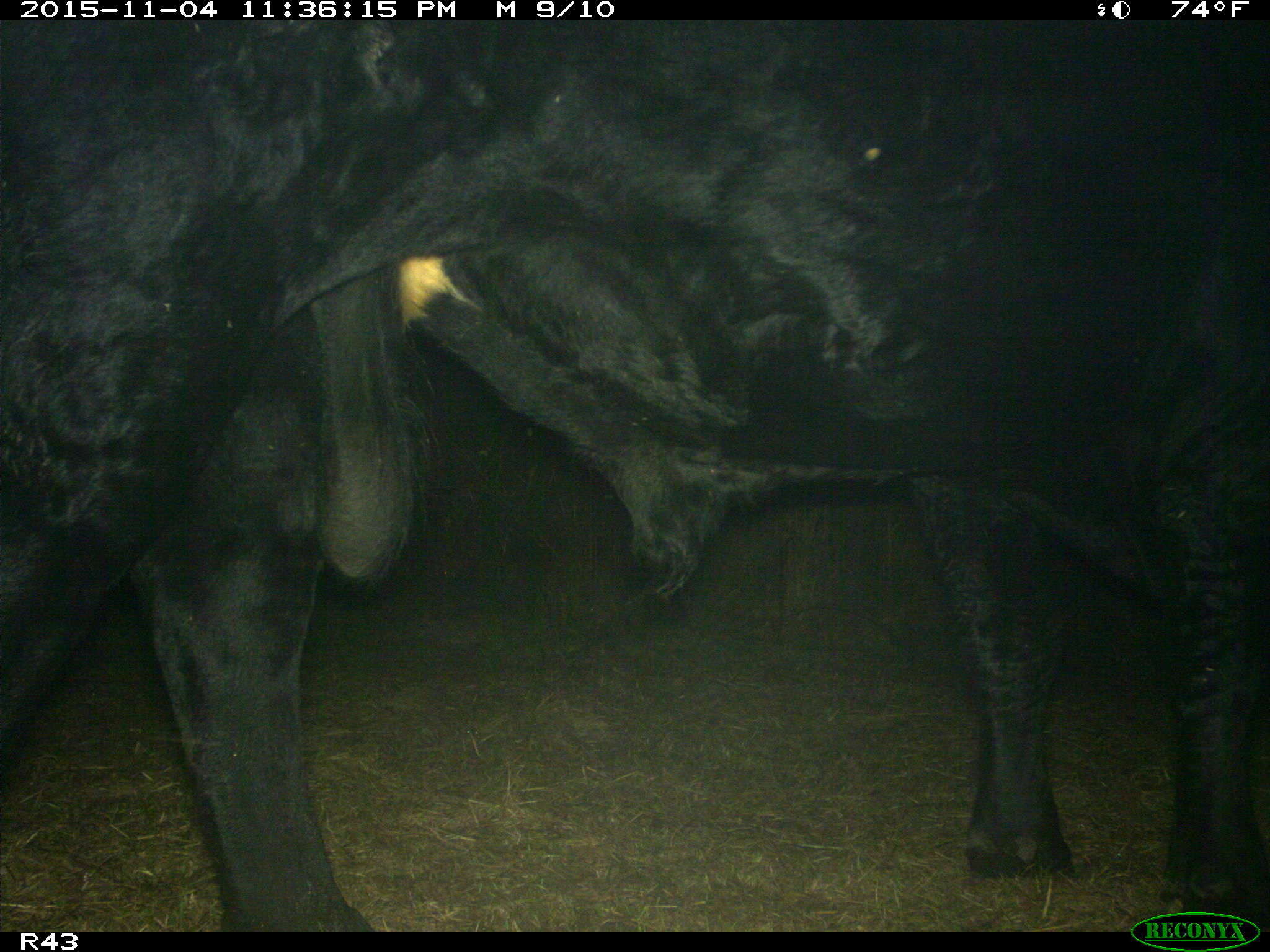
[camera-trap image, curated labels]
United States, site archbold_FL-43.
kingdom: Animalia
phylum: Chordata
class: Mammalia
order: Artiodactyla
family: Bovidae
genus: Bos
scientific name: Bos taurus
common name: domestic cow